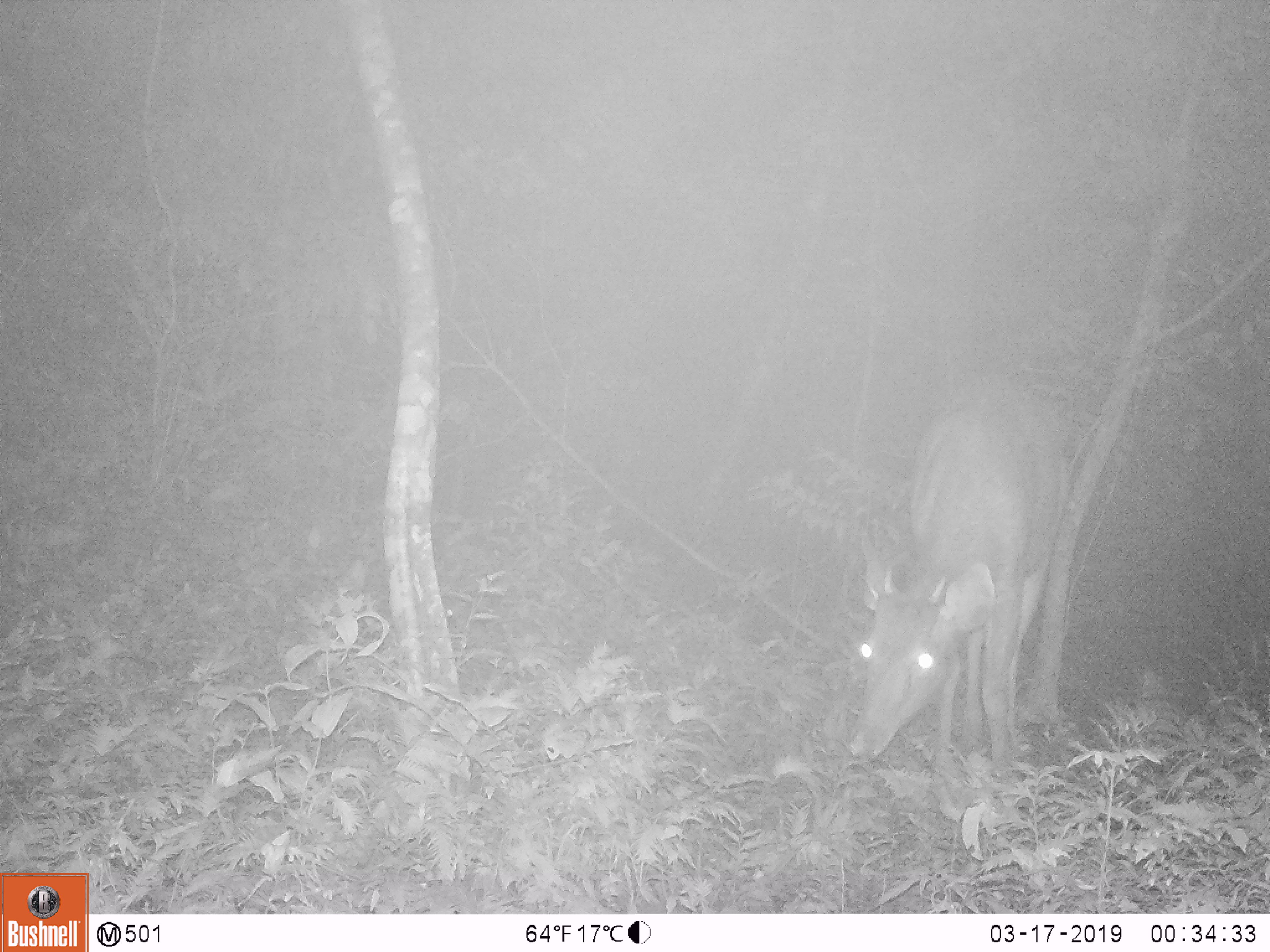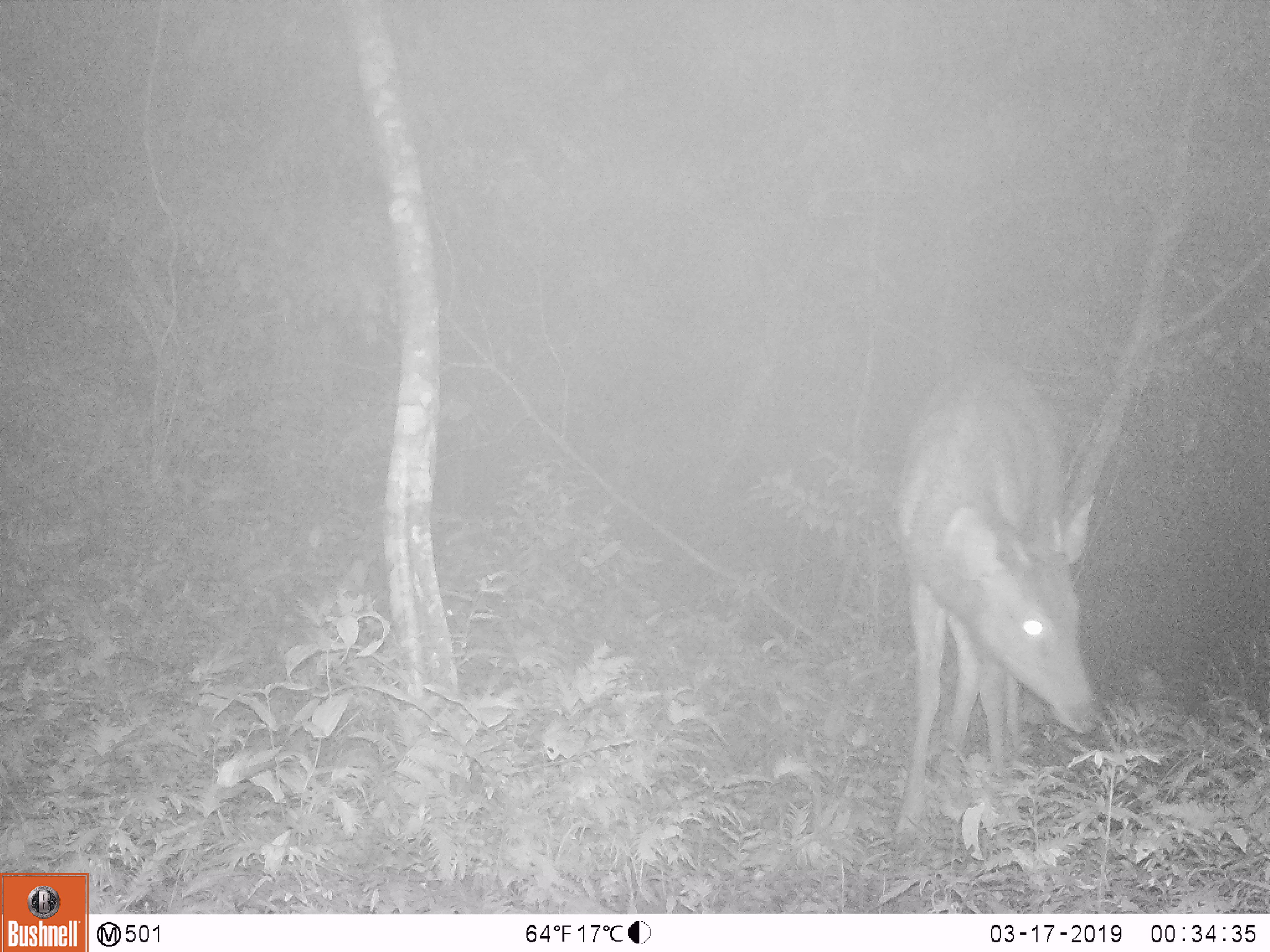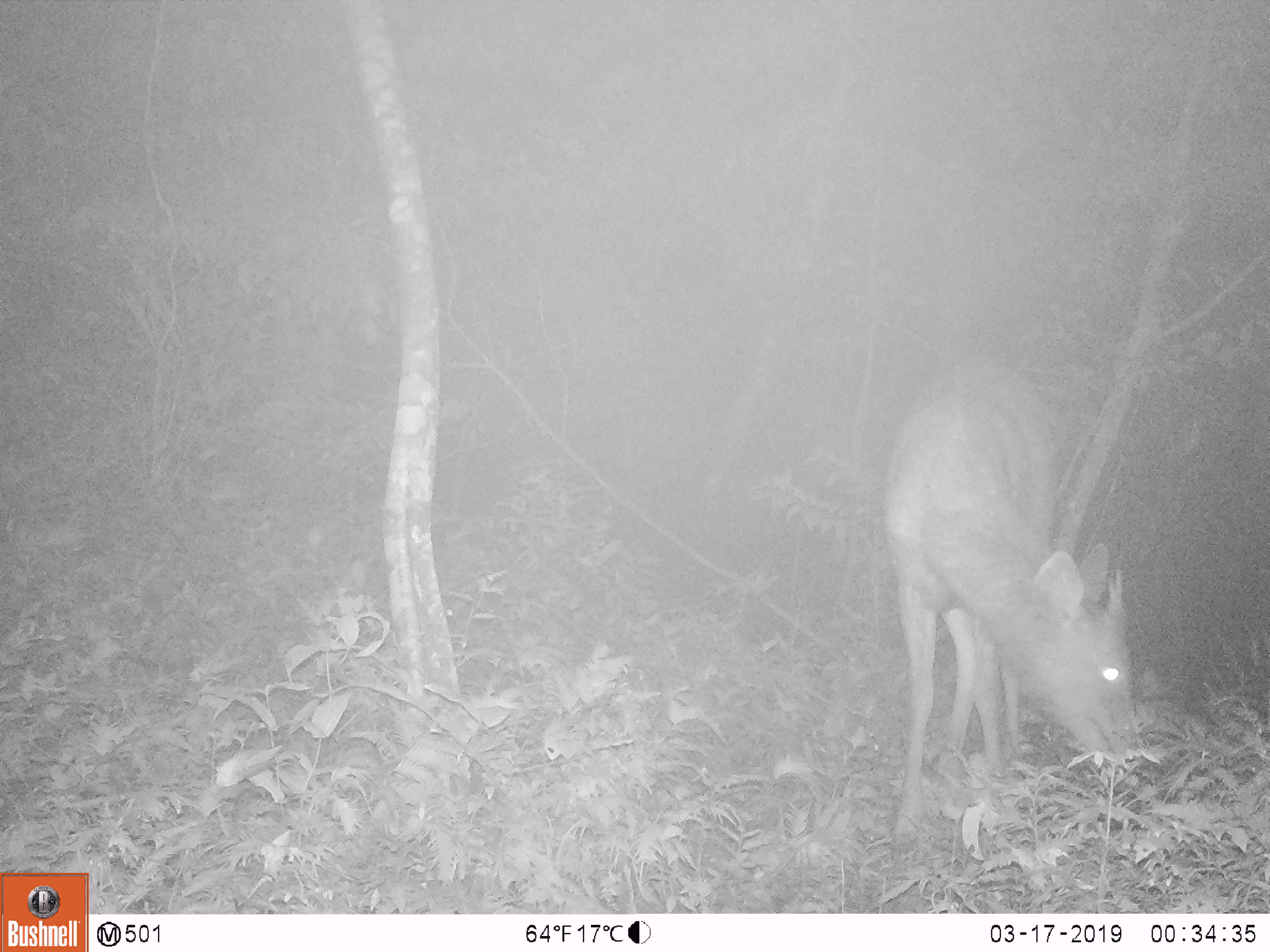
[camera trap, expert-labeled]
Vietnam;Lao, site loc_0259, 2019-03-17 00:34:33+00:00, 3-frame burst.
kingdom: Animalia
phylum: Chordata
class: Mammalia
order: Artiodactyla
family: Cervidae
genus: Rusa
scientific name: Rusa unicolor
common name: sambar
Sambar (Rusa unicolor). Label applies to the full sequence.